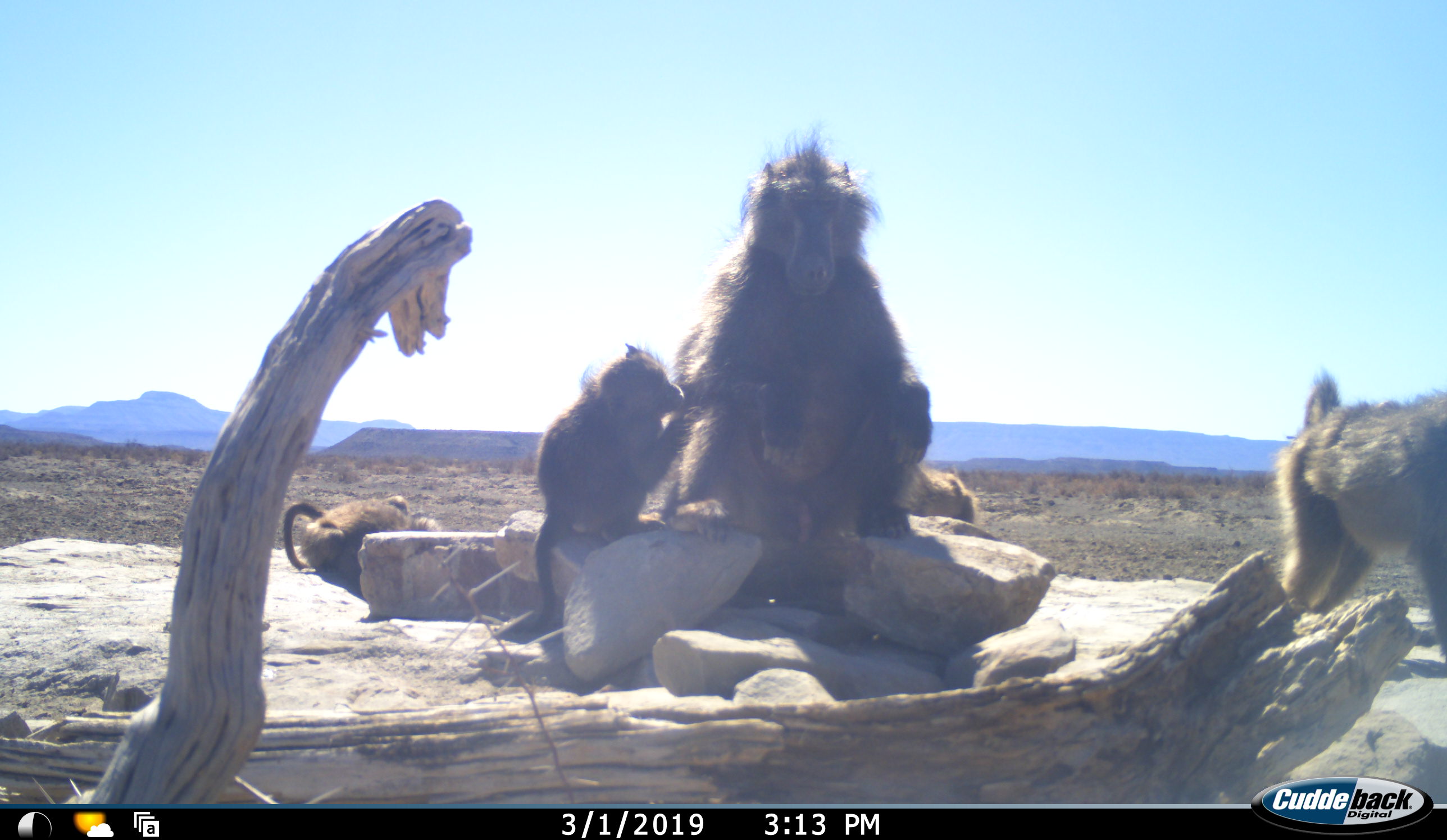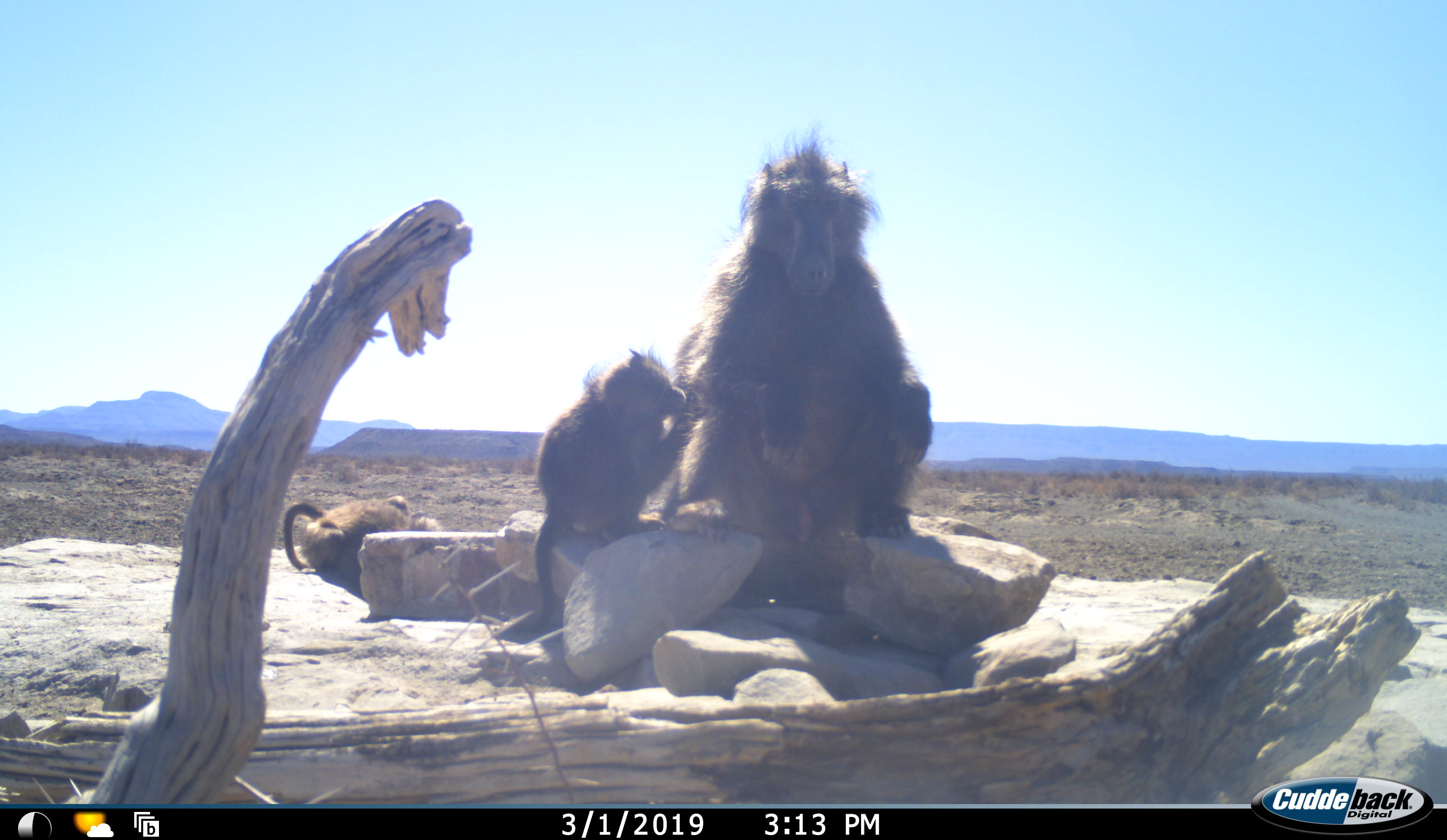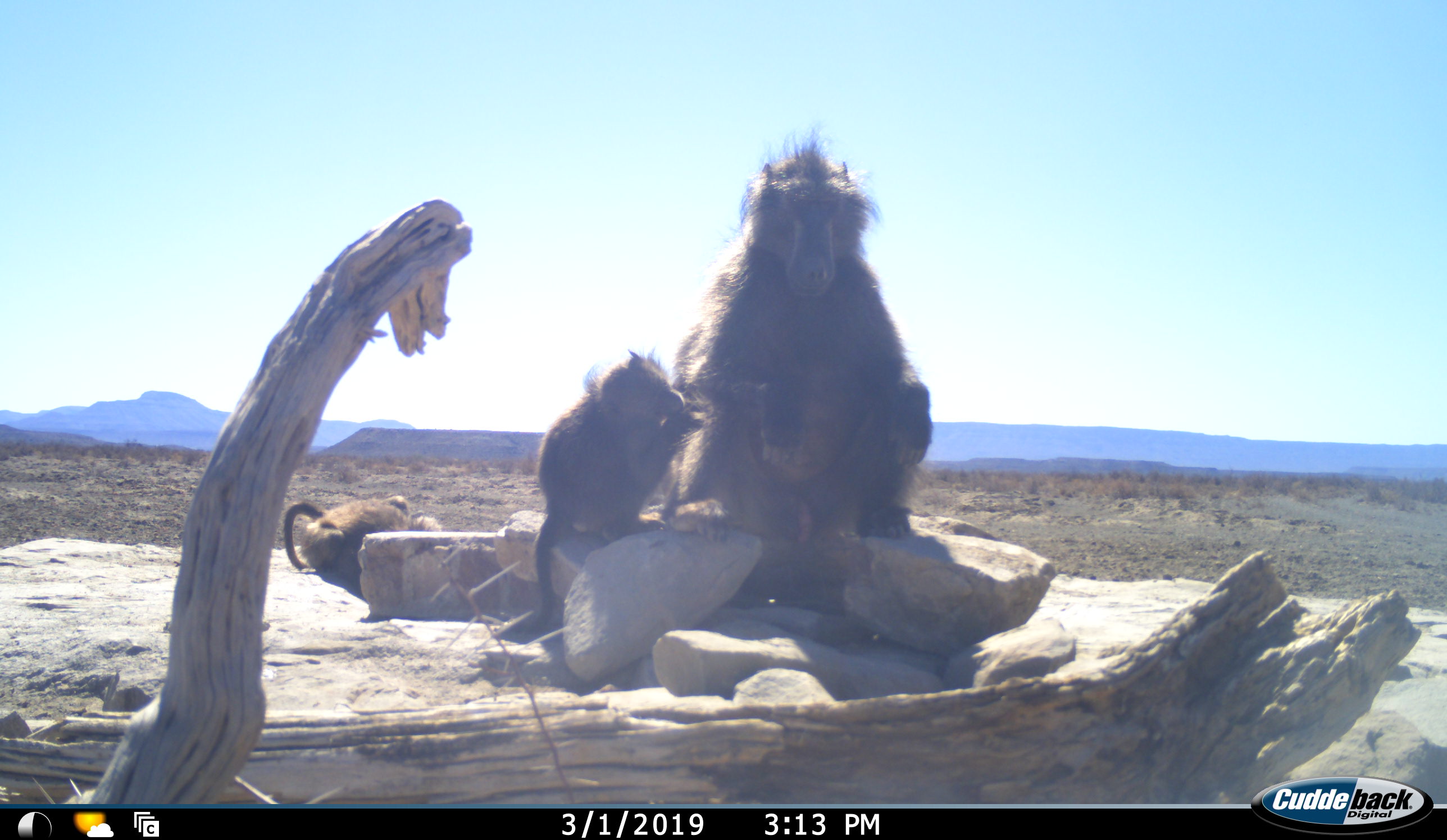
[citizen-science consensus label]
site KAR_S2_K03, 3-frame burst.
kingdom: Animalia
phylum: Chordata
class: Mammalia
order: Primates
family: Cercopithecidae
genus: Papio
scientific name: Papio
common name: baboon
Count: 5.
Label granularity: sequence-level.